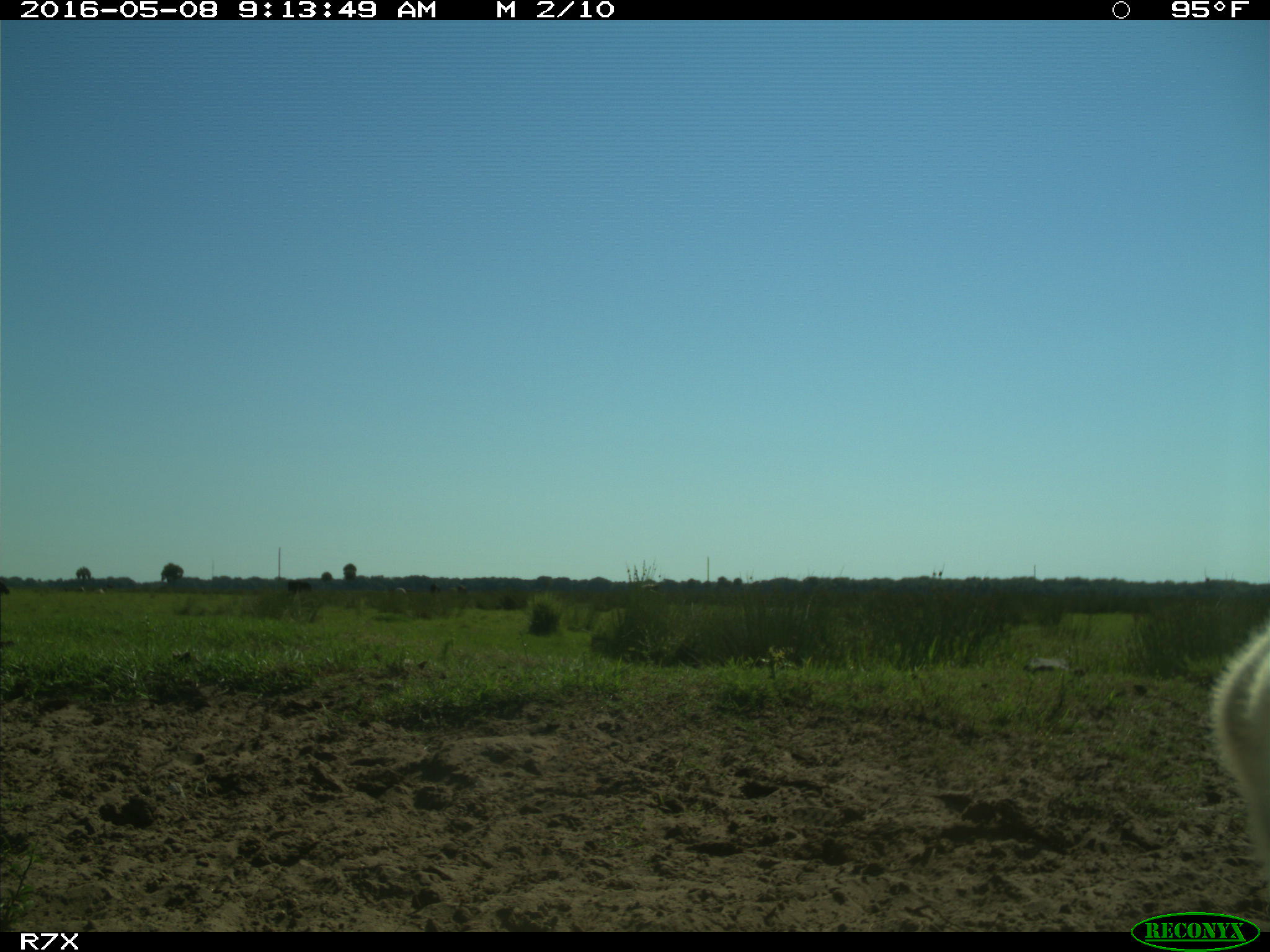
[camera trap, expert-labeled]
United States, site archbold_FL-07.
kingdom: Animalia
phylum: Chordata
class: Mammalia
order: Artiodactyla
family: Bovidae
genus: Bos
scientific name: Bos taurus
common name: domestic cow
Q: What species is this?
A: Bos taurus (domestic cow).